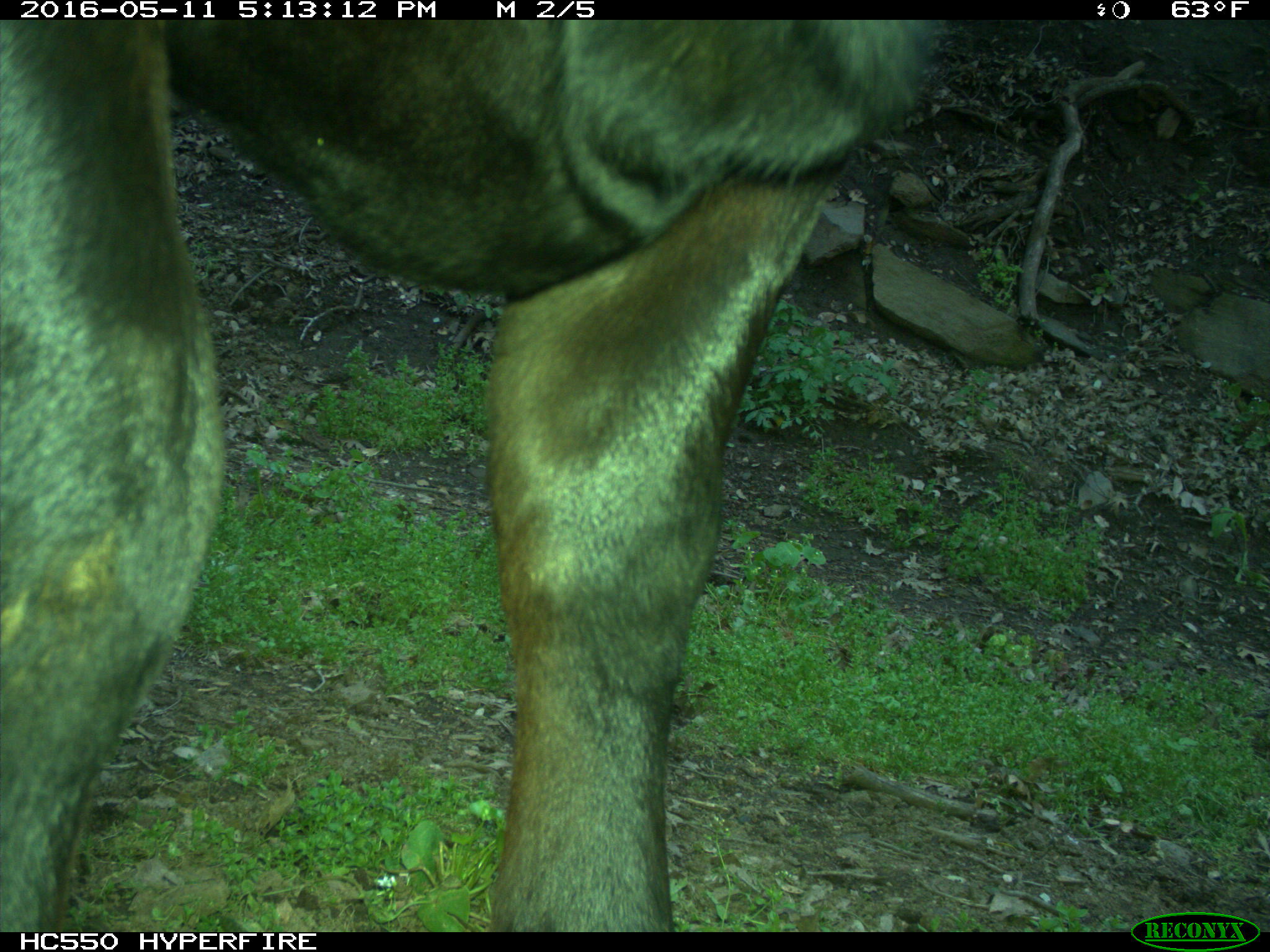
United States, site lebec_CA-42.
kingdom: Animalia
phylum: Chordata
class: Mammalia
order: Artiodactyla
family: Bovidae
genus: Bos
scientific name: Bos taurus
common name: domestic cow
Bos taurus (domestic cow).